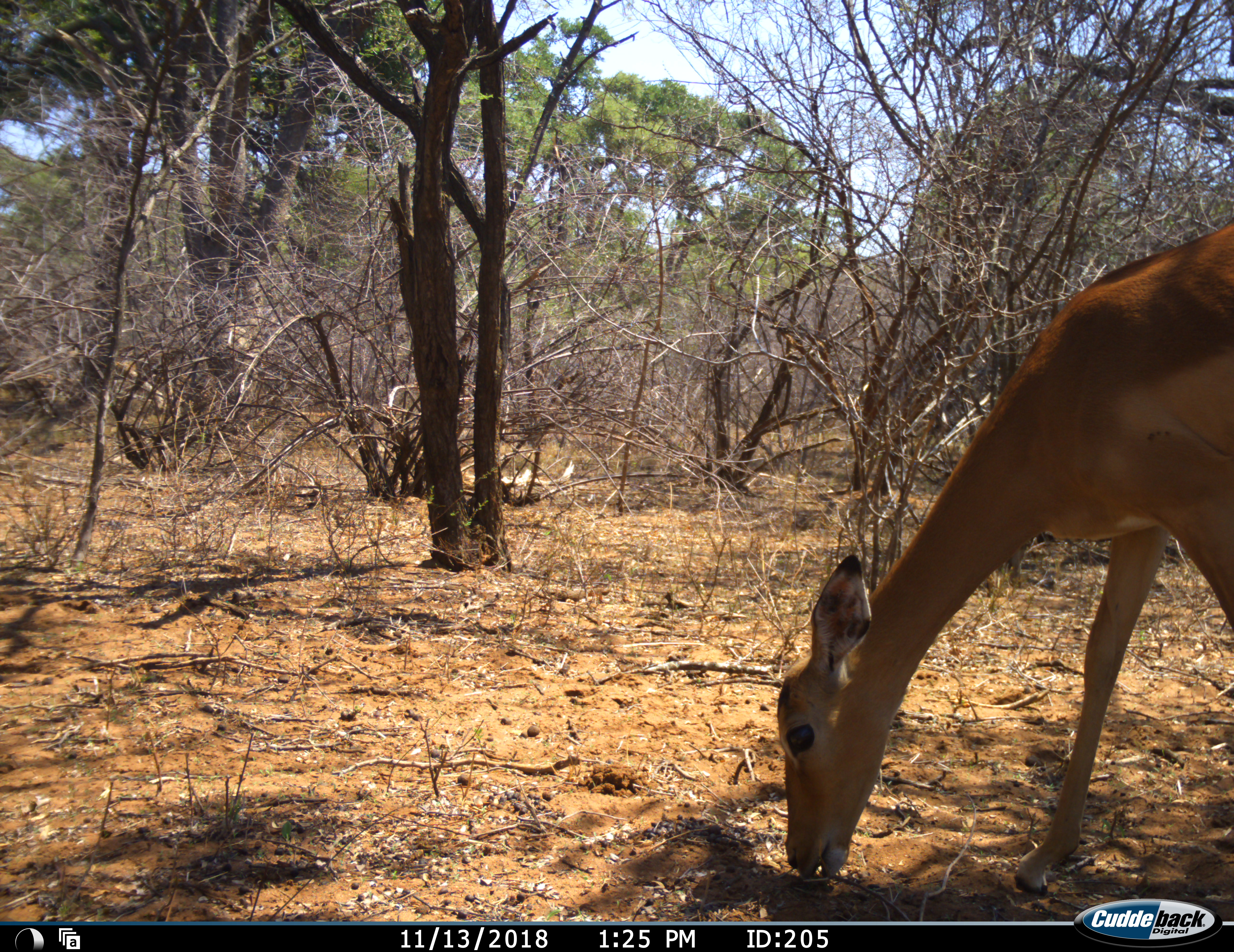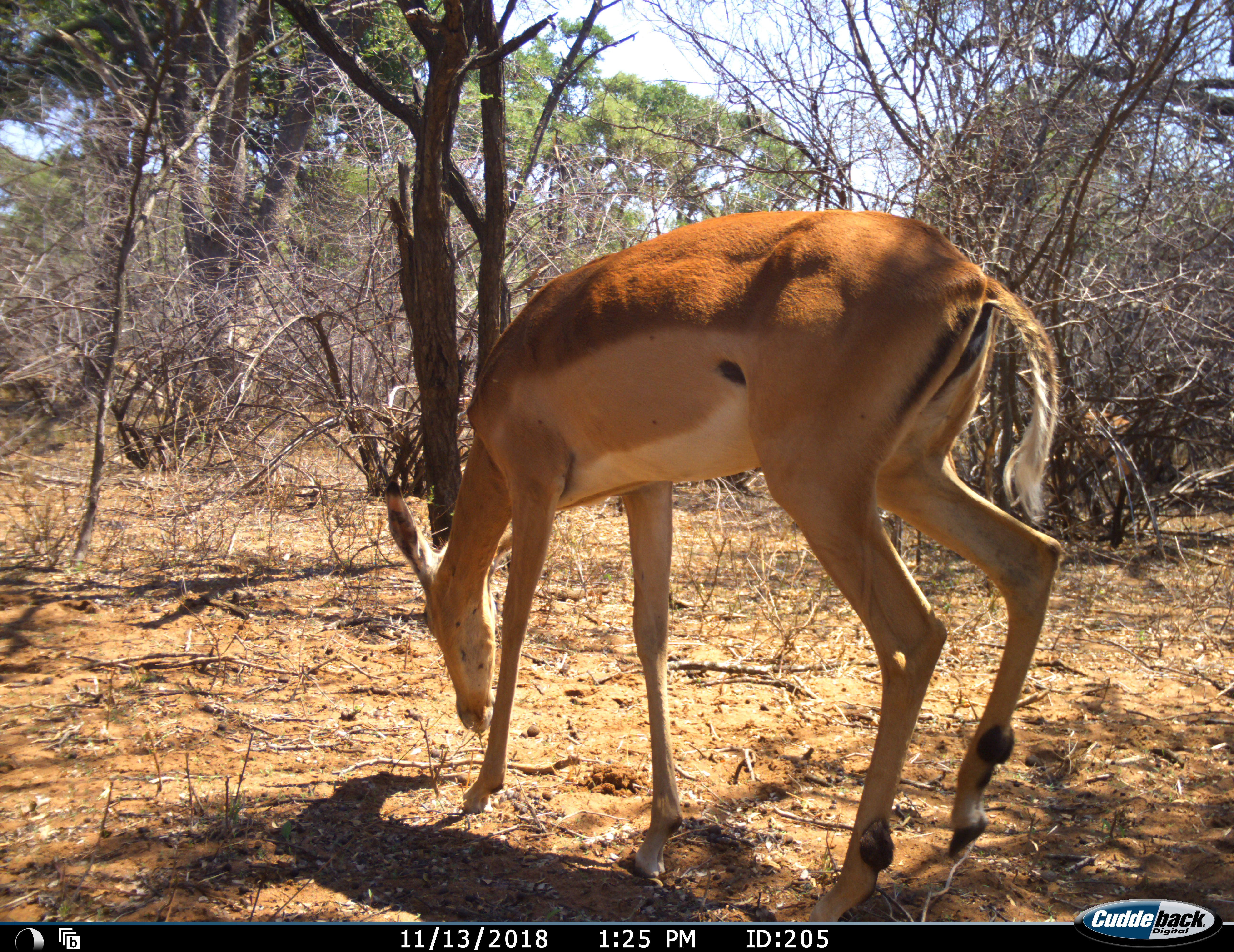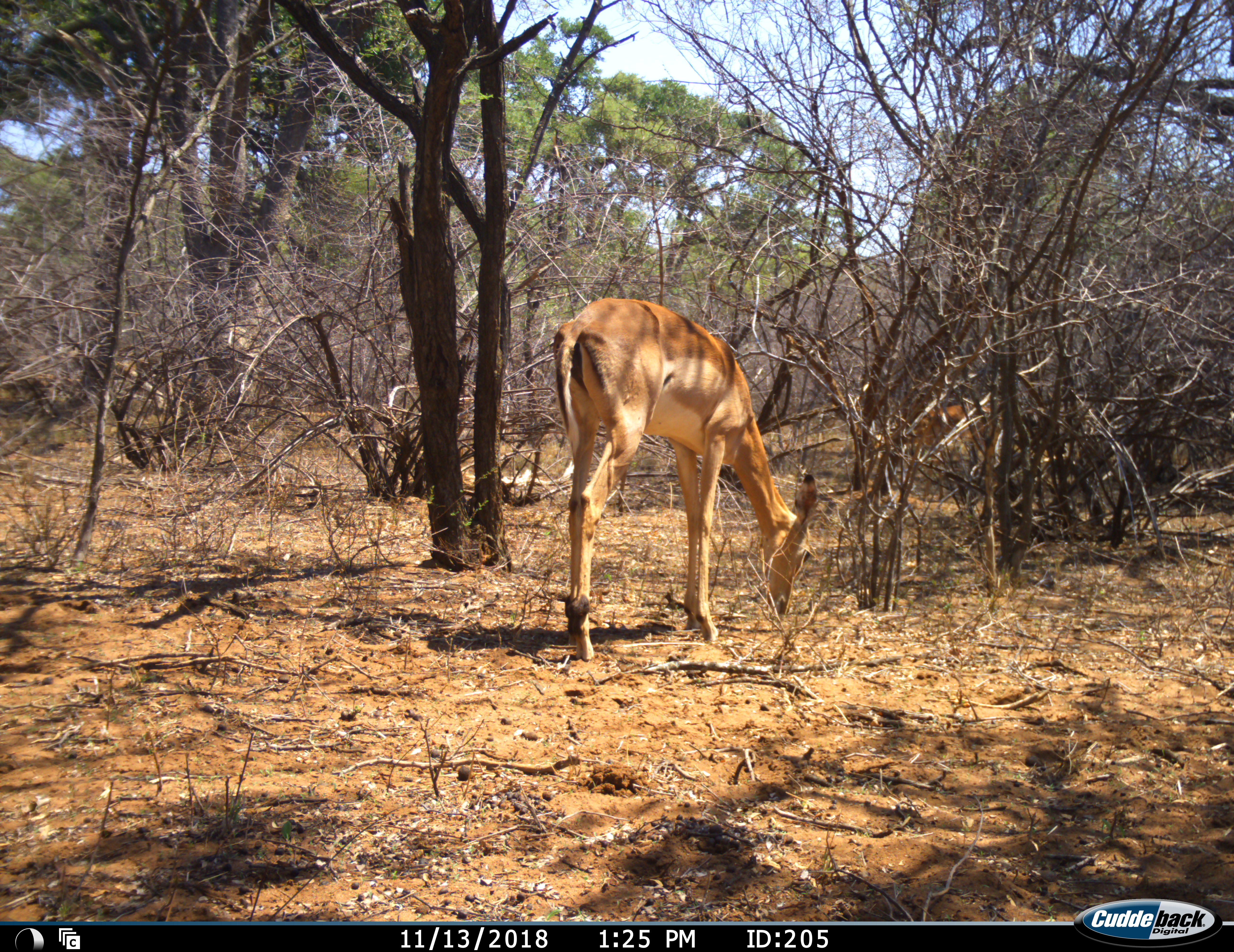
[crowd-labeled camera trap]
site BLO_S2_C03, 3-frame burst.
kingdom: Animalia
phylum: Chordata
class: Mammalia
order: Artiodactyla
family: Bovidae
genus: Aepyceros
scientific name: Aepyceros melampus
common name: impala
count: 1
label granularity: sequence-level